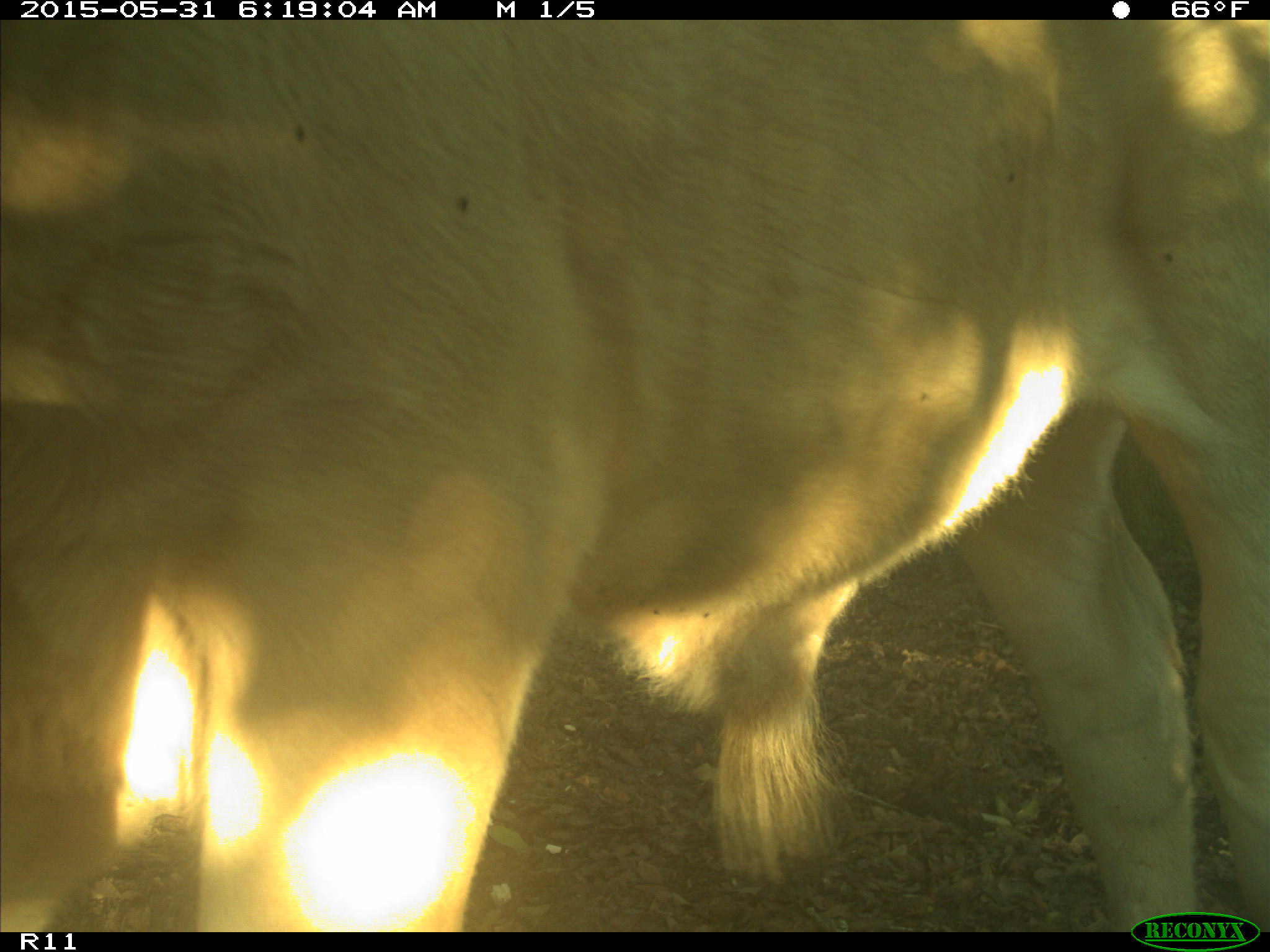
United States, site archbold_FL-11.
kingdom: Animalia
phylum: Chordata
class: Mammalia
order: Artiodactyla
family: Bovidae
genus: Bos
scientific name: Bos taurus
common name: domestic cow